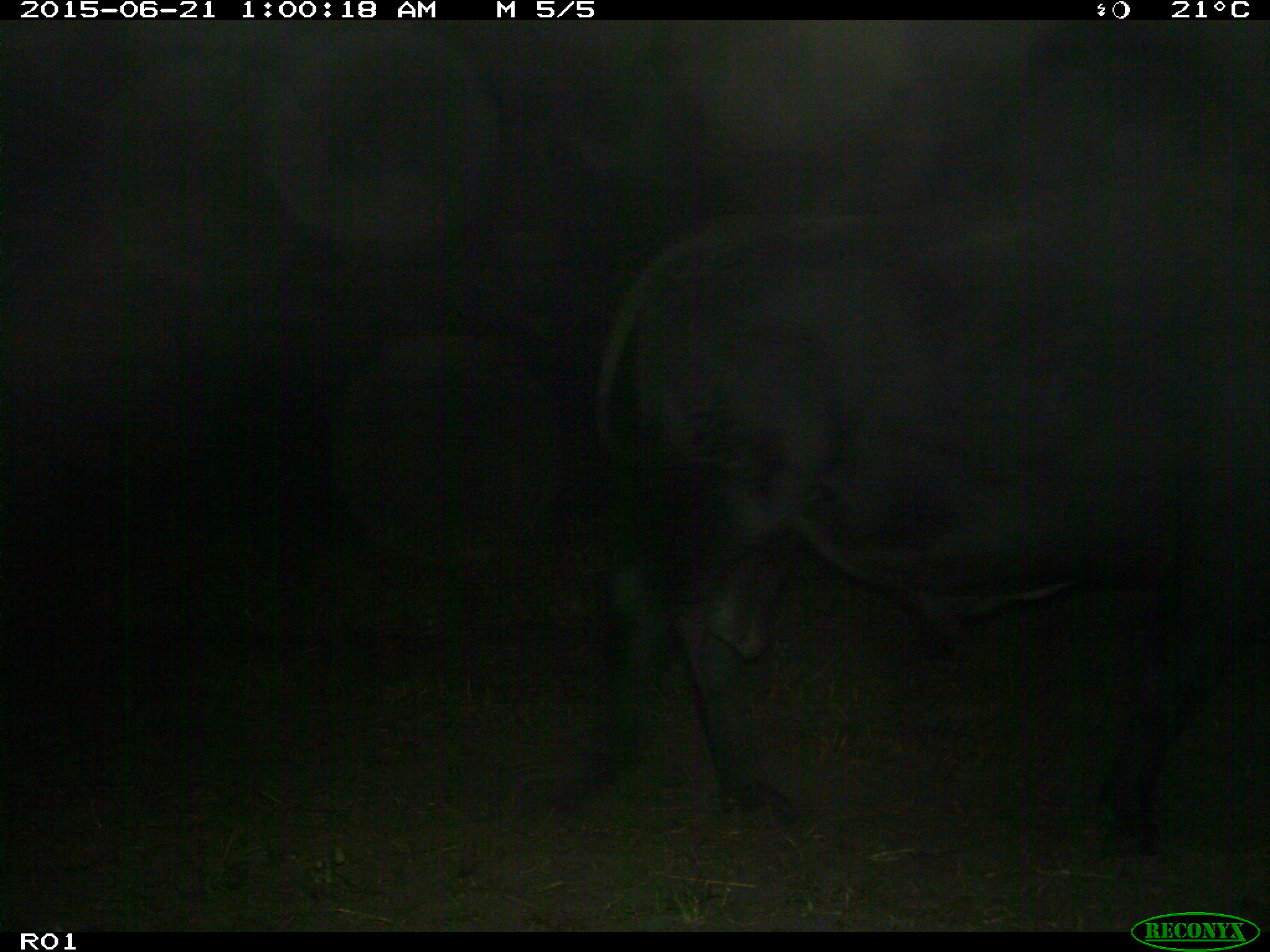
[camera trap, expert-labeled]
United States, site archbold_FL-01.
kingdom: Animalia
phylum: Chordata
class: Mammalia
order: Artiodactyla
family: Bovidae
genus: Bos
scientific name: Bos taurus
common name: domestic cow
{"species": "Bos taurus (domestic cow)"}